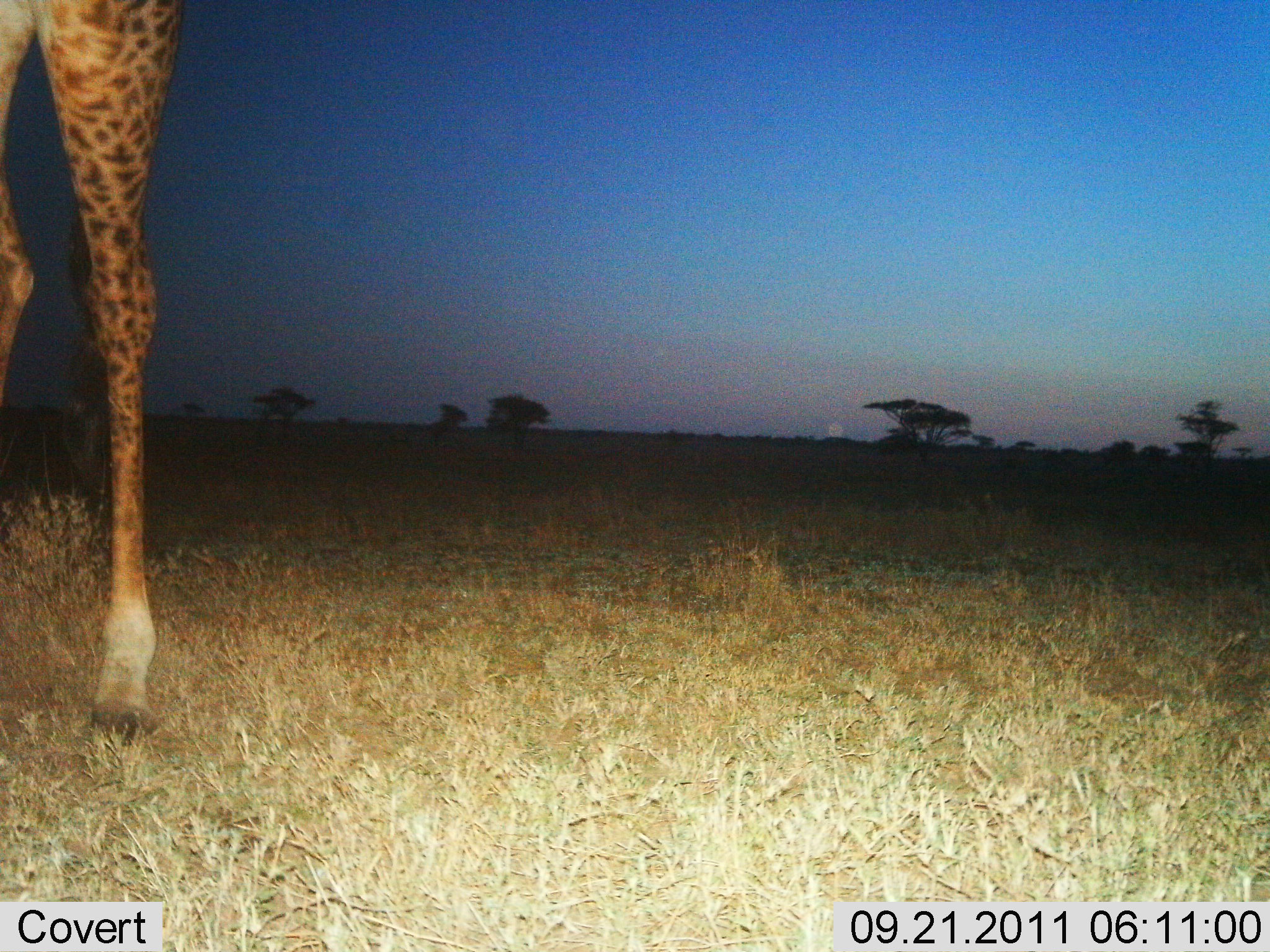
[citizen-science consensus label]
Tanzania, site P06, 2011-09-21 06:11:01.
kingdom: Animalia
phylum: Chordata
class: Mammalia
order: Artiodactyla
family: Giraffidae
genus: Giraffa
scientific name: Giraffa camelopardalis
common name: giraffe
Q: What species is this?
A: Giraffe (Giraffa camelopardalis).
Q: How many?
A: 1.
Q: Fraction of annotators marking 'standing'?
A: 79%.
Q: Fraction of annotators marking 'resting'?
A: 0%.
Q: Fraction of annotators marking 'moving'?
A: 21%.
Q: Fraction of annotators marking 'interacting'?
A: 0%.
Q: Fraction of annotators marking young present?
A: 0%.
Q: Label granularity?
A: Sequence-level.